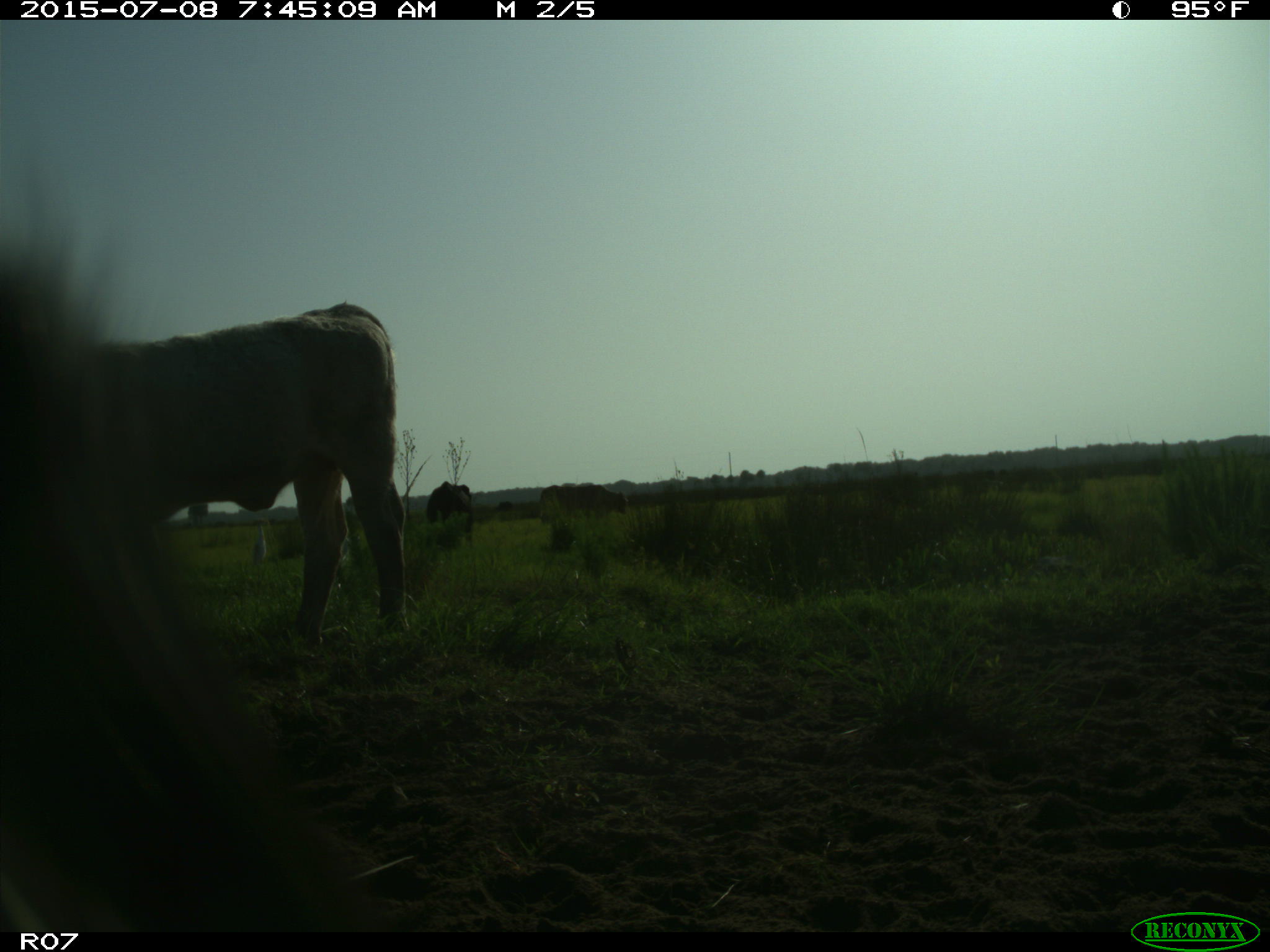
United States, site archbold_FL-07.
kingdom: Animalia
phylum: Chordata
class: Mammalia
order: Artiodactyla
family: Bovidae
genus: Bos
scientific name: Bos taurus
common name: domestic cow